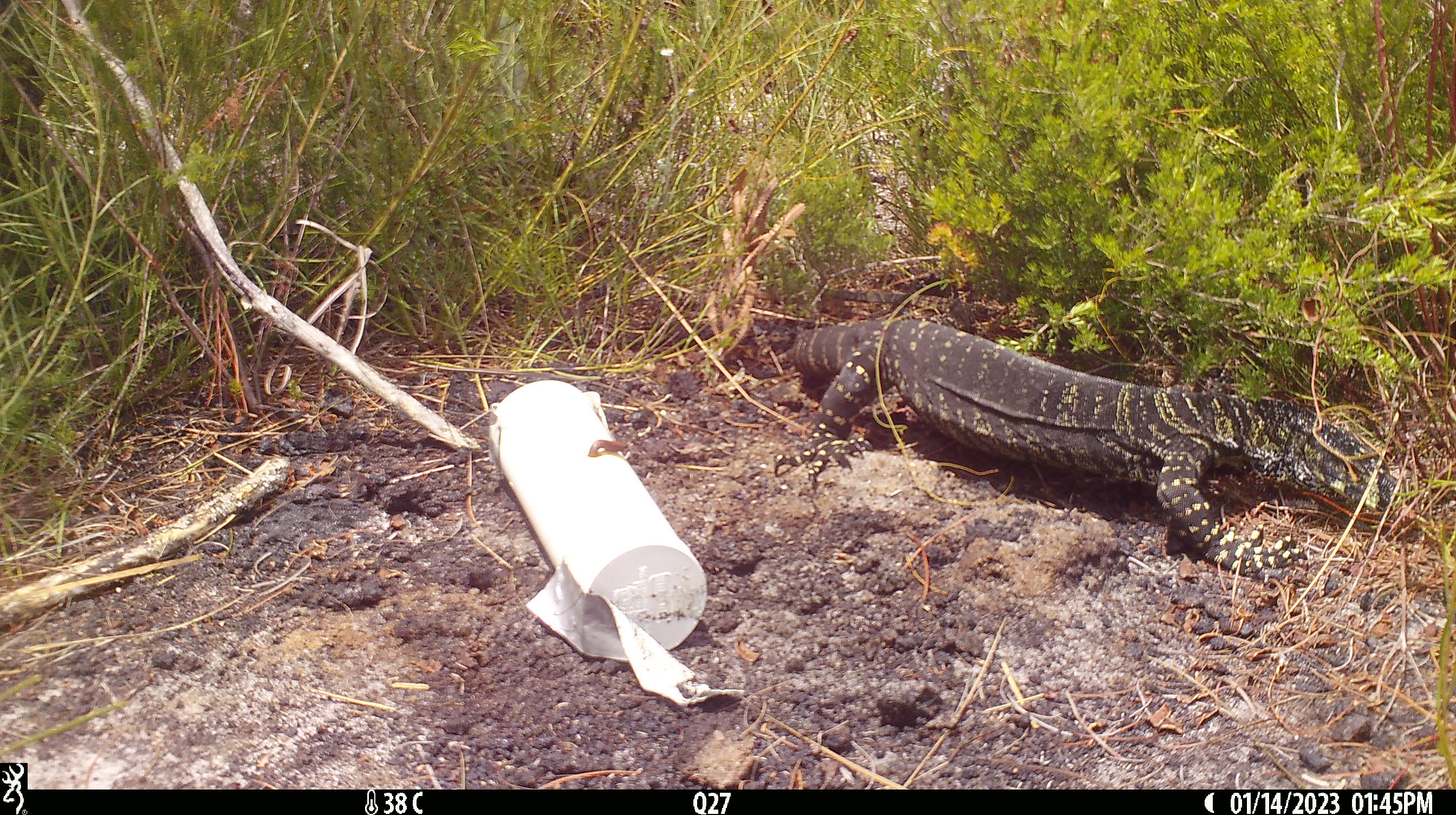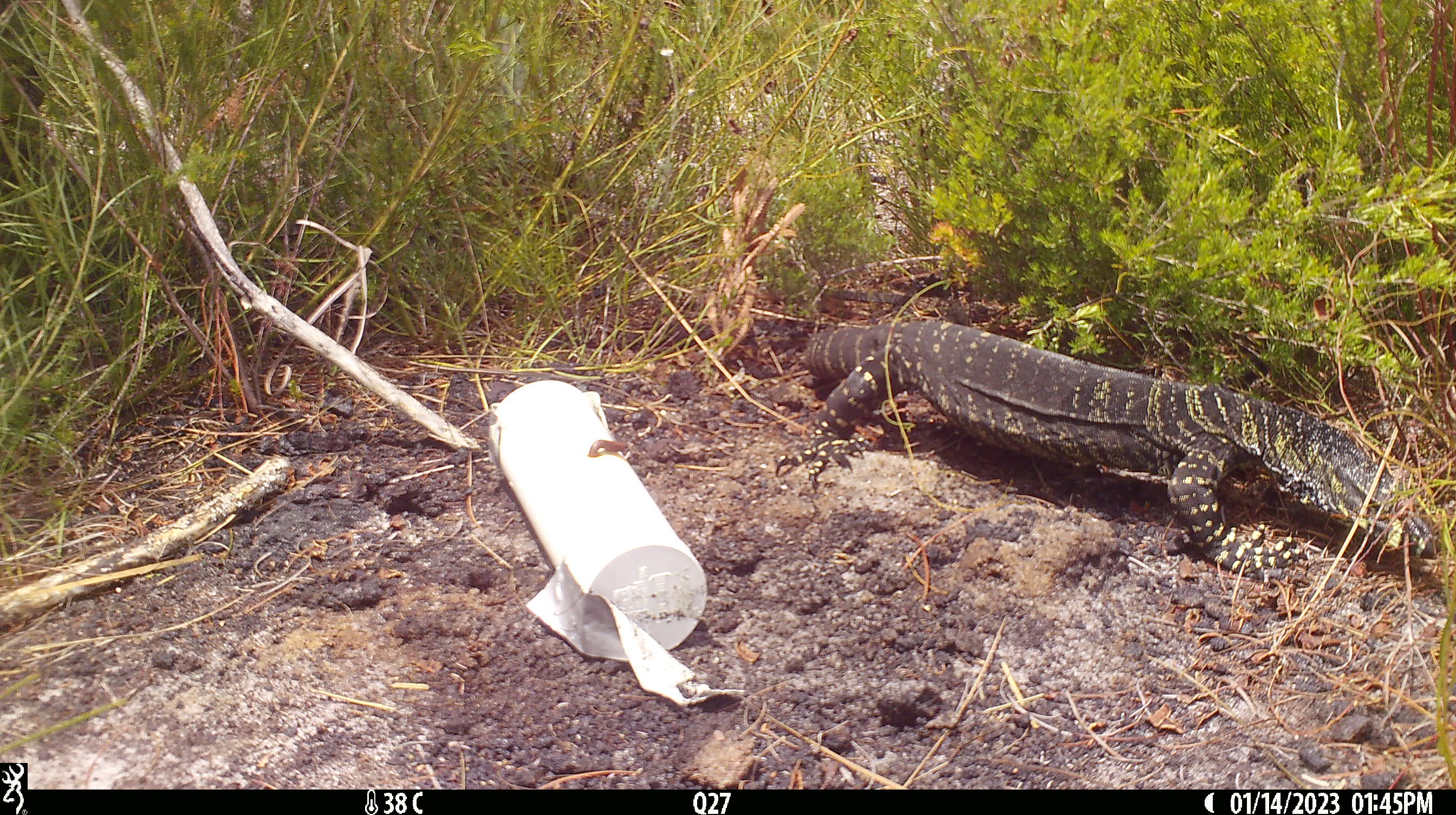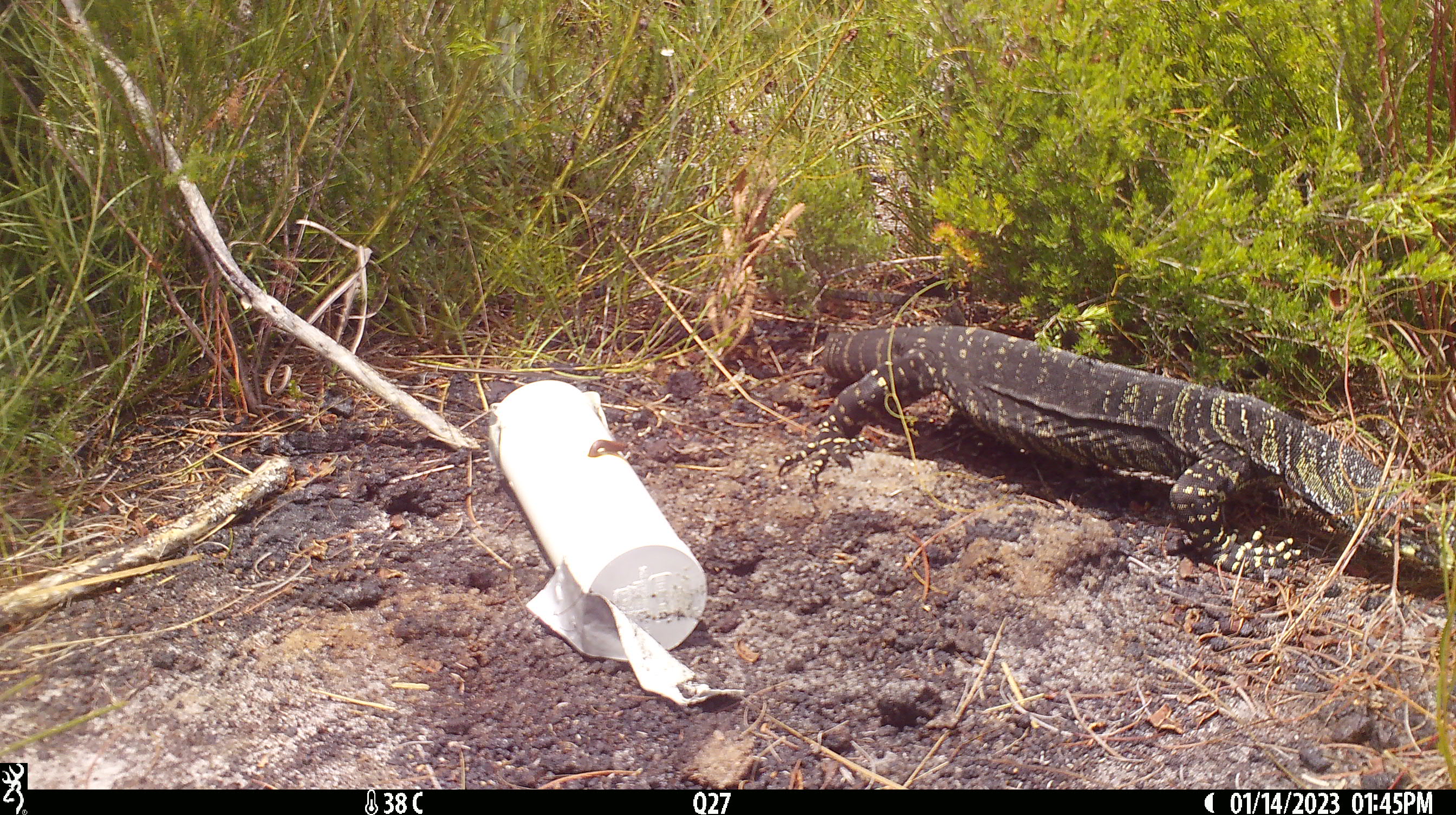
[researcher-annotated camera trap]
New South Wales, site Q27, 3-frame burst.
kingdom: Animalia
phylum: Chordata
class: Reptilia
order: Squamata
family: Varanidae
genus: Varanus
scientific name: Varanus varius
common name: lace monitor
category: goanna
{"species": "goanna (lace monitor) (Varanus varius)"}